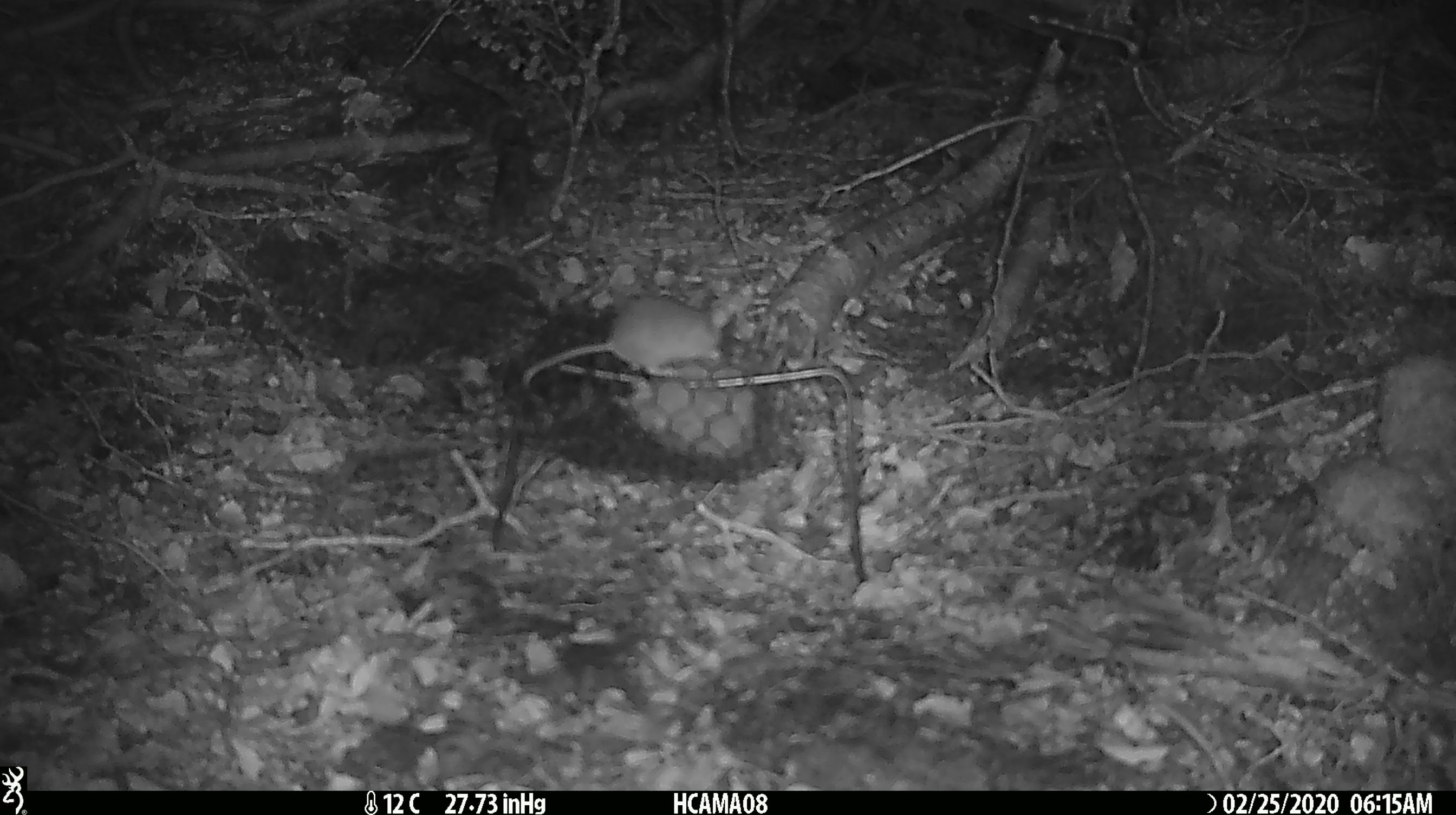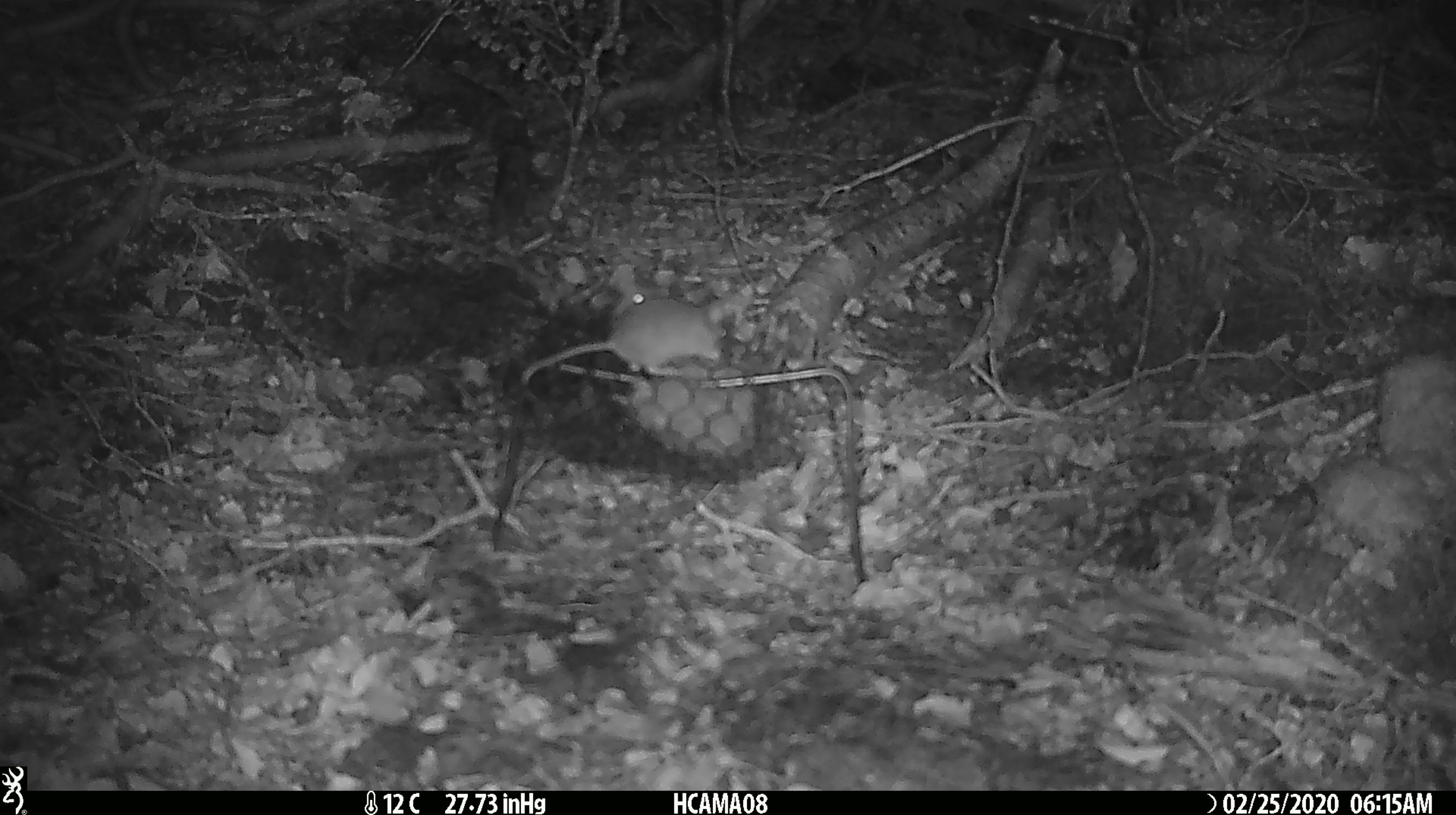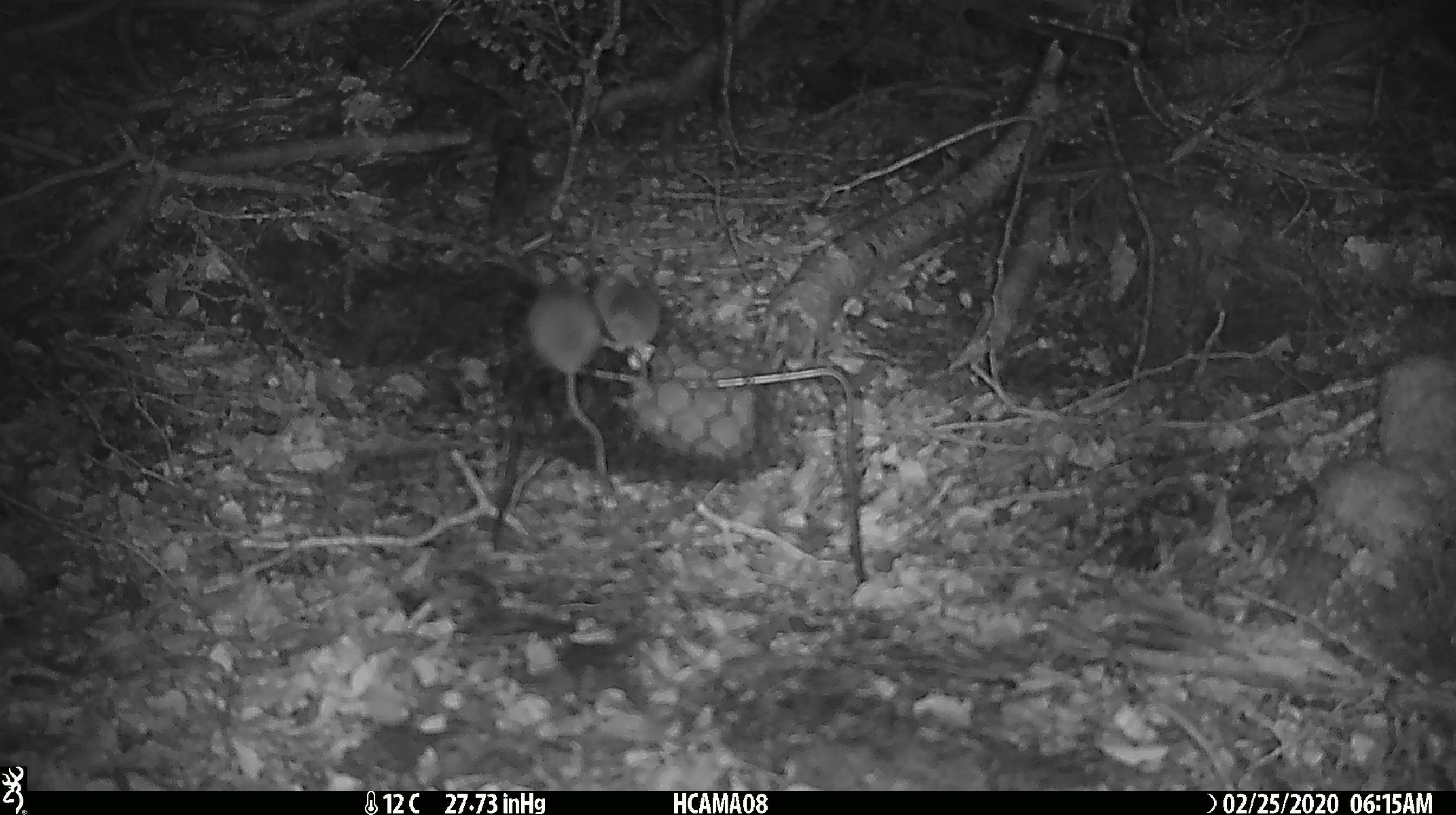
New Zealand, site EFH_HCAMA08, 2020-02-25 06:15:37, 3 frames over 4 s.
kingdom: Animalia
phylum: Chordata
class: Mammalia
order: Rodentia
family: Muridae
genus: Mus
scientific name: Mus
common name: mouse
Mouse (Mus).